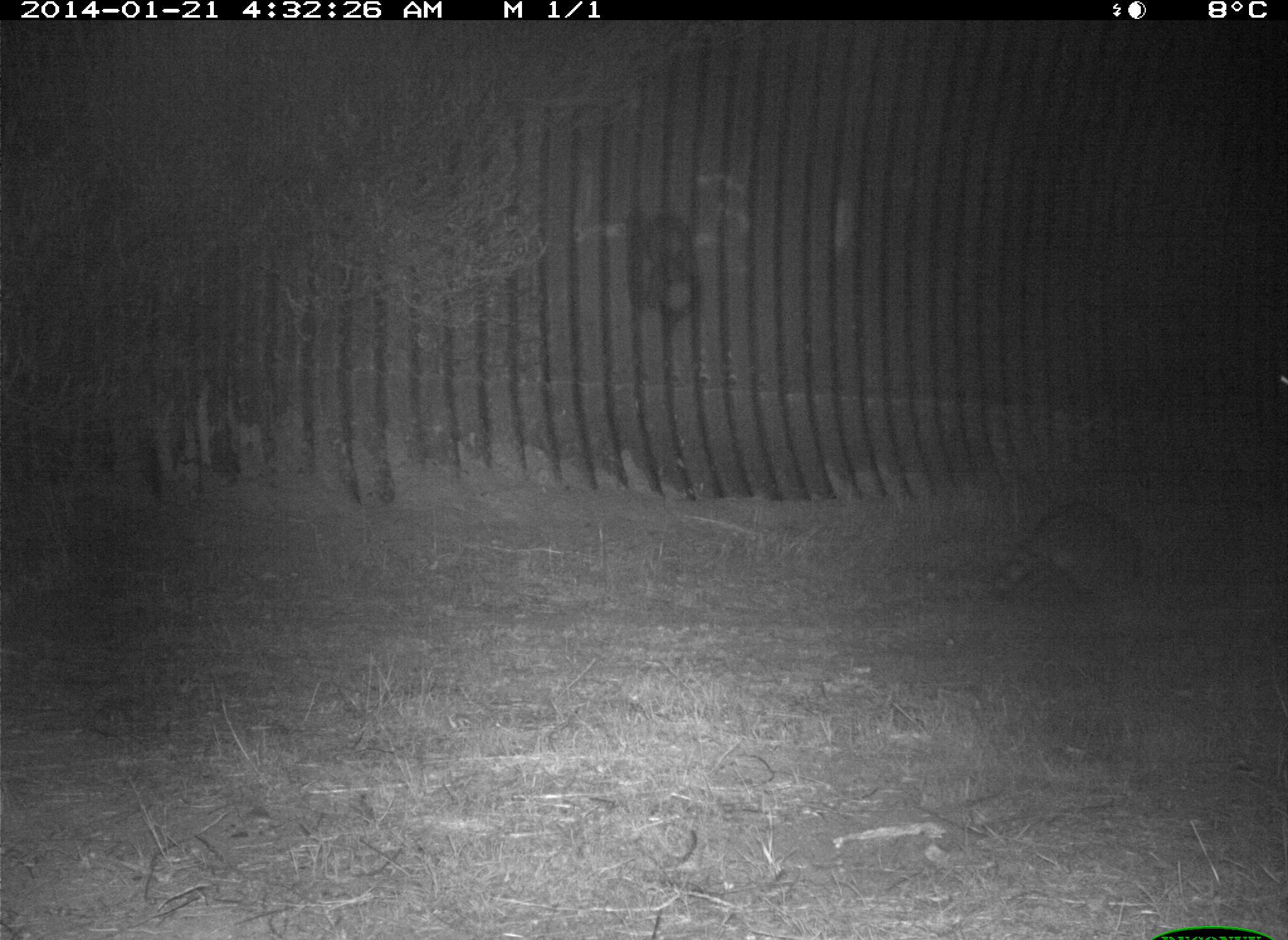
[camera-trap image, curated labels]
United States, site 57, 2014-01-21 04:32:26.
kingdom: Animalia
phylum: Chordata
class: Mammalia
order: Carnivora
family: Procyonidae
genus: Procyon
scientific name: Procyon lotor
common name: raccoon